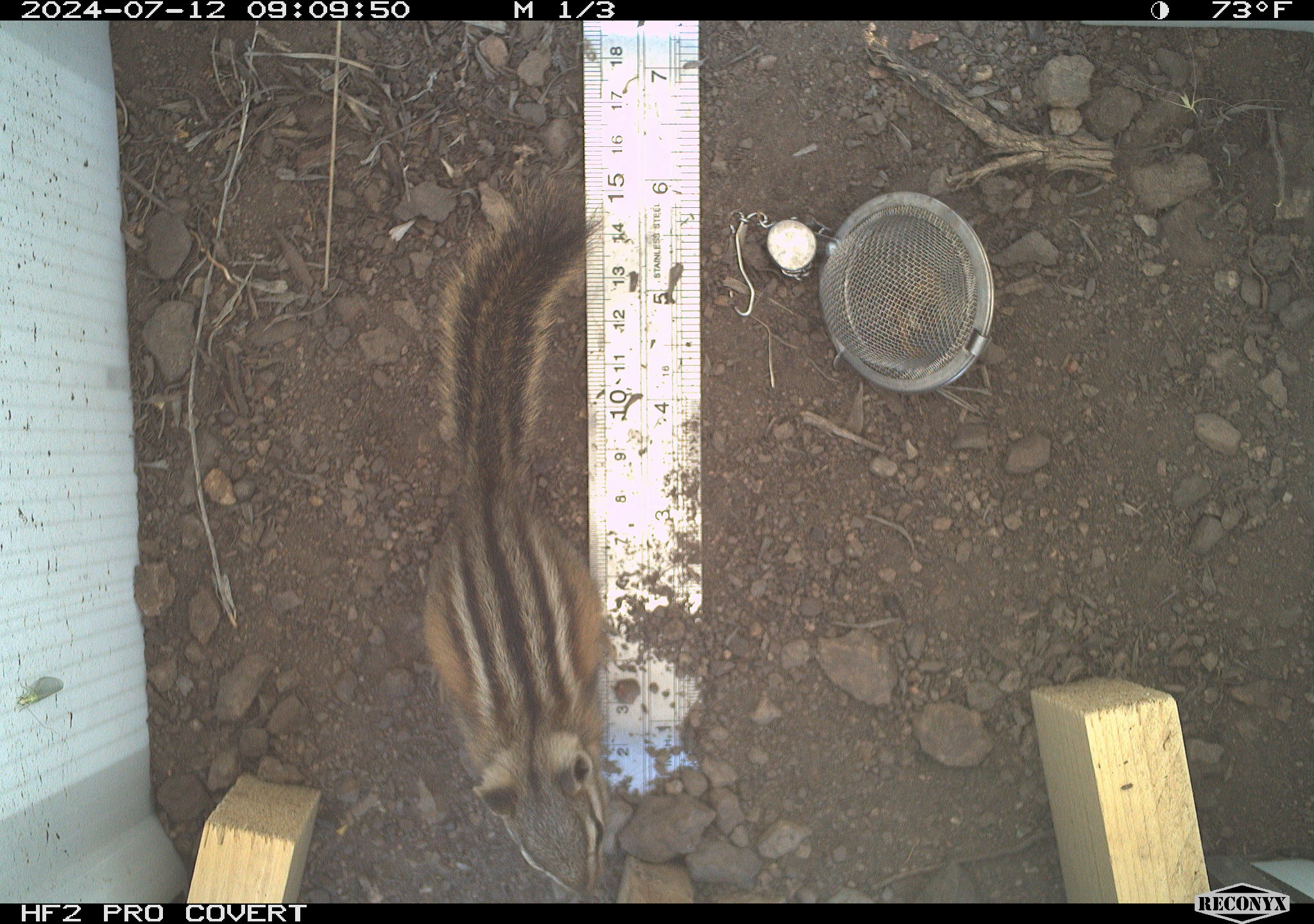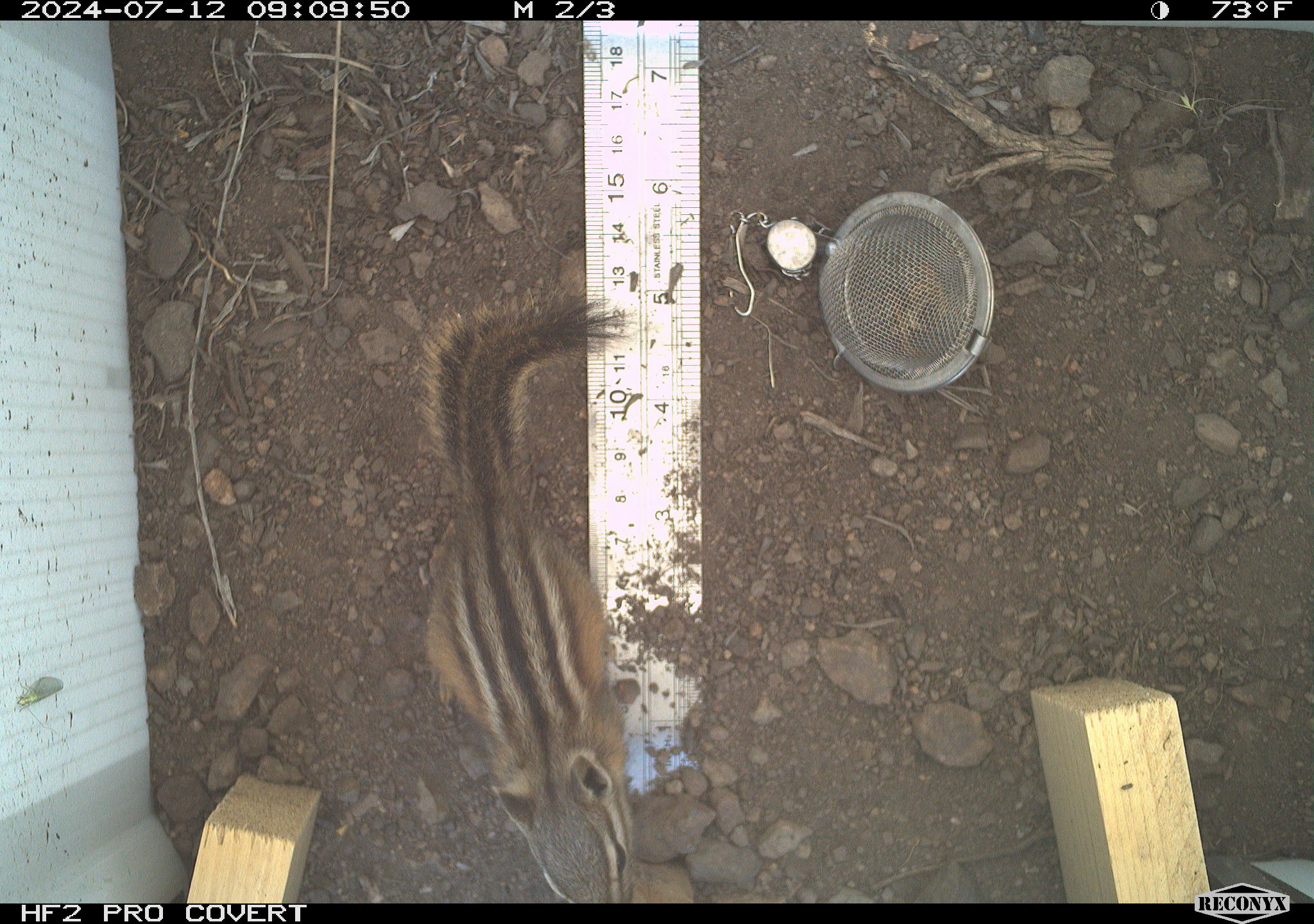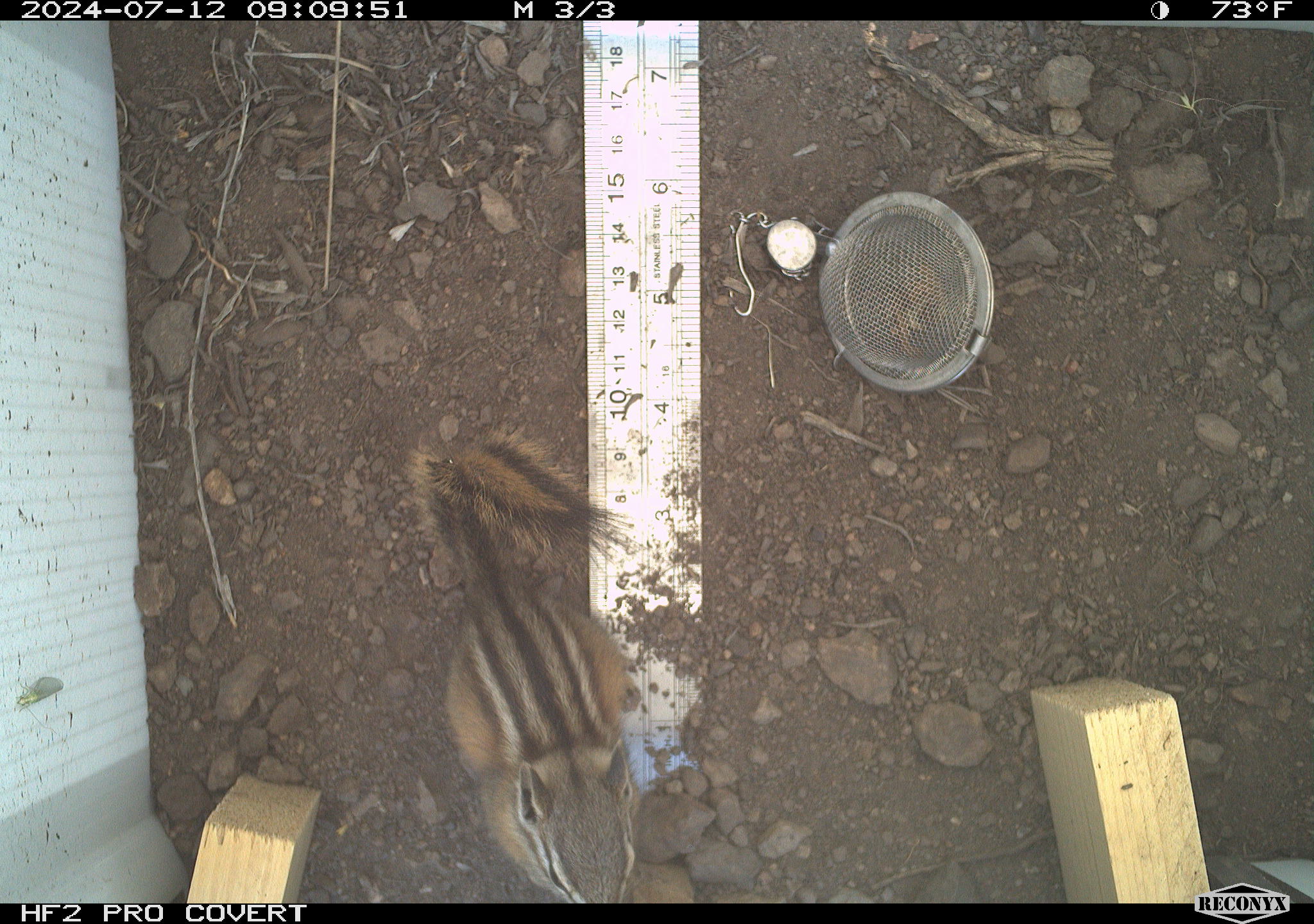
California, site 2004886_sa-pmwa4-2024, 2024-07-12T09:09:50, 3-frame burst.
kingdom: Animalia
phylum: Chordata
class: Mammalia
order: Rodentia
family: Sciuridae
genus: Neotamias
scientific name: Neotamias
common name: western chipmunks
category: neotamias species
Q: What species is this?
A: Neotamias species (western chipmunks) (Neotamias).